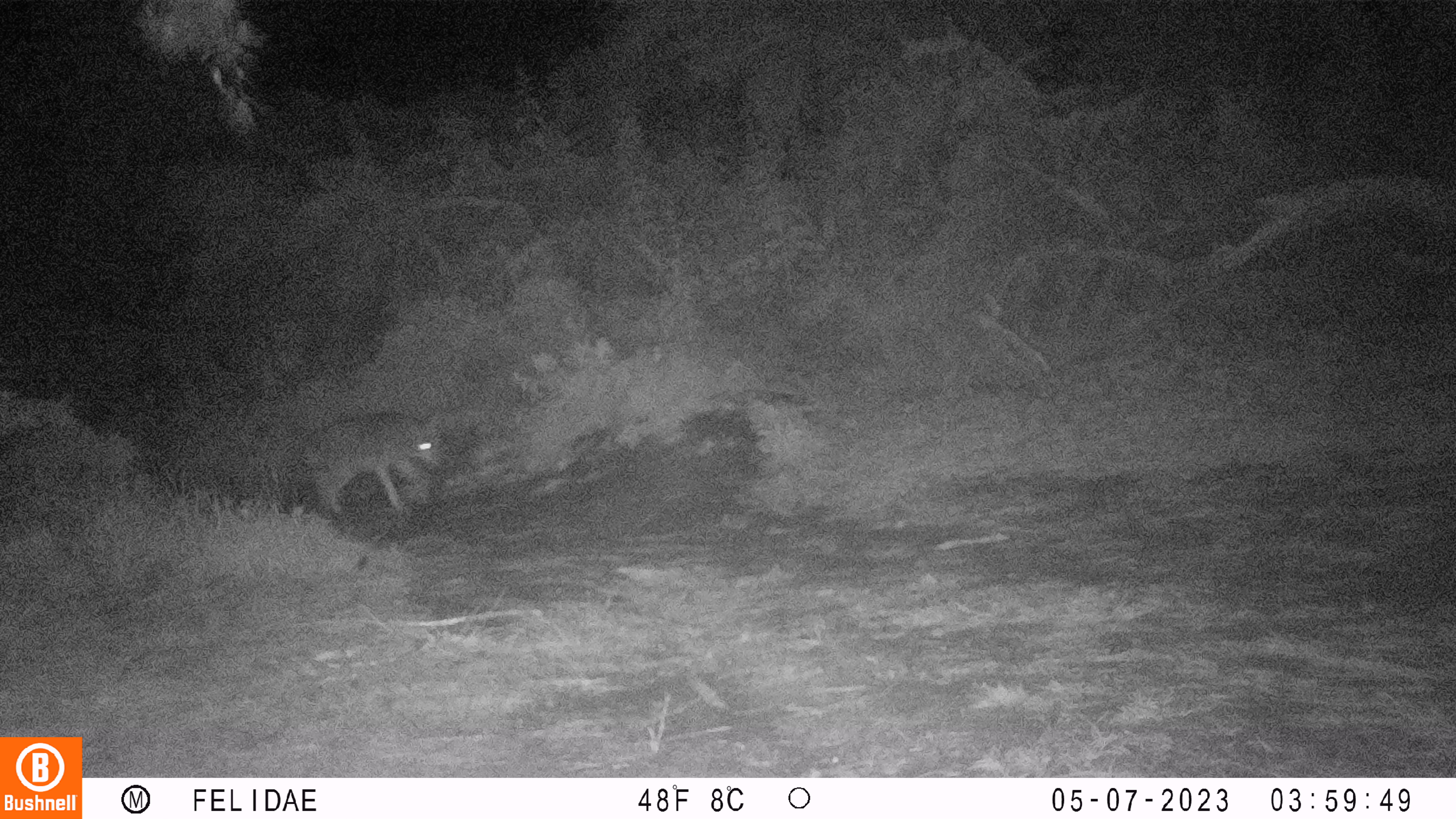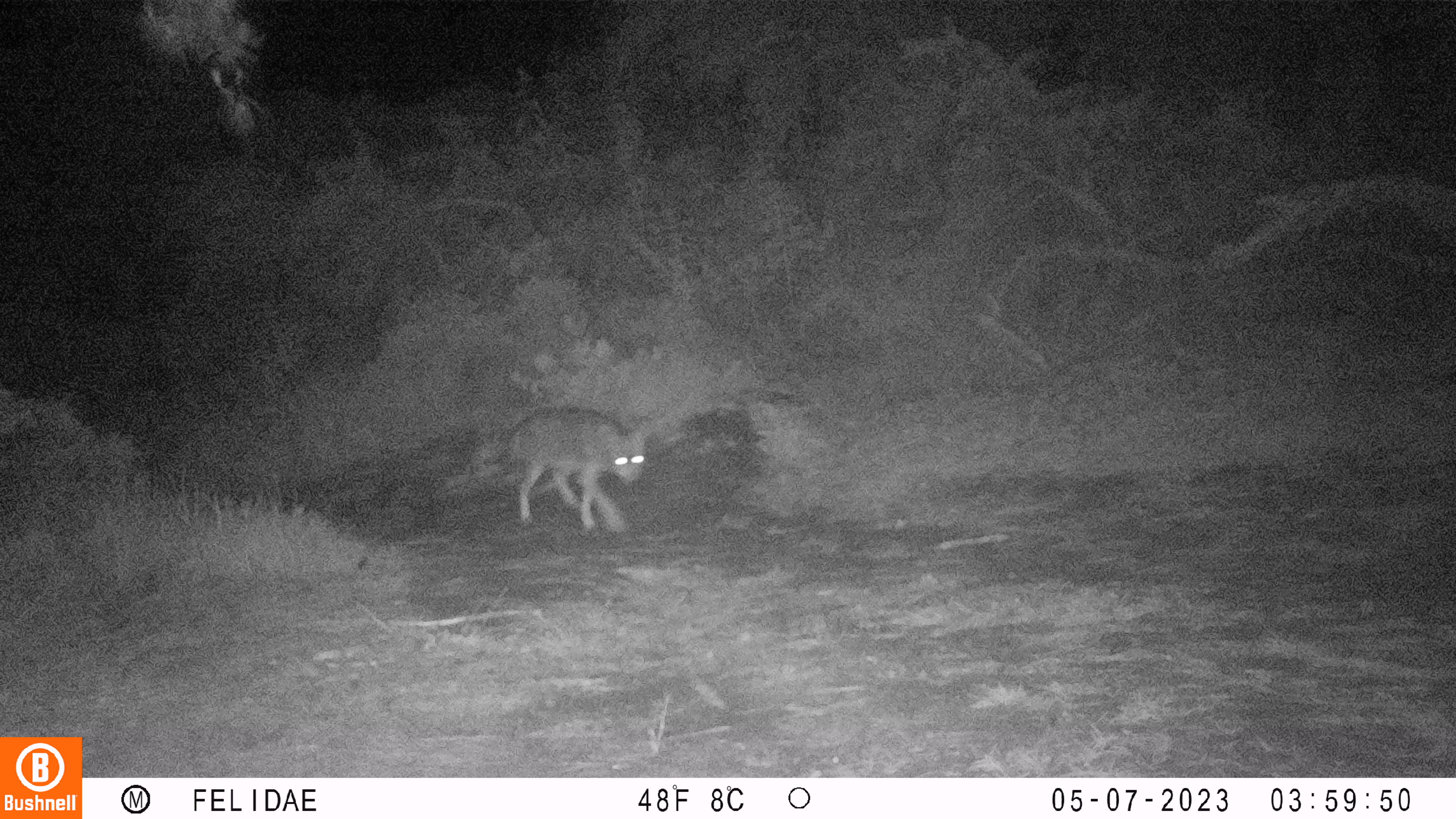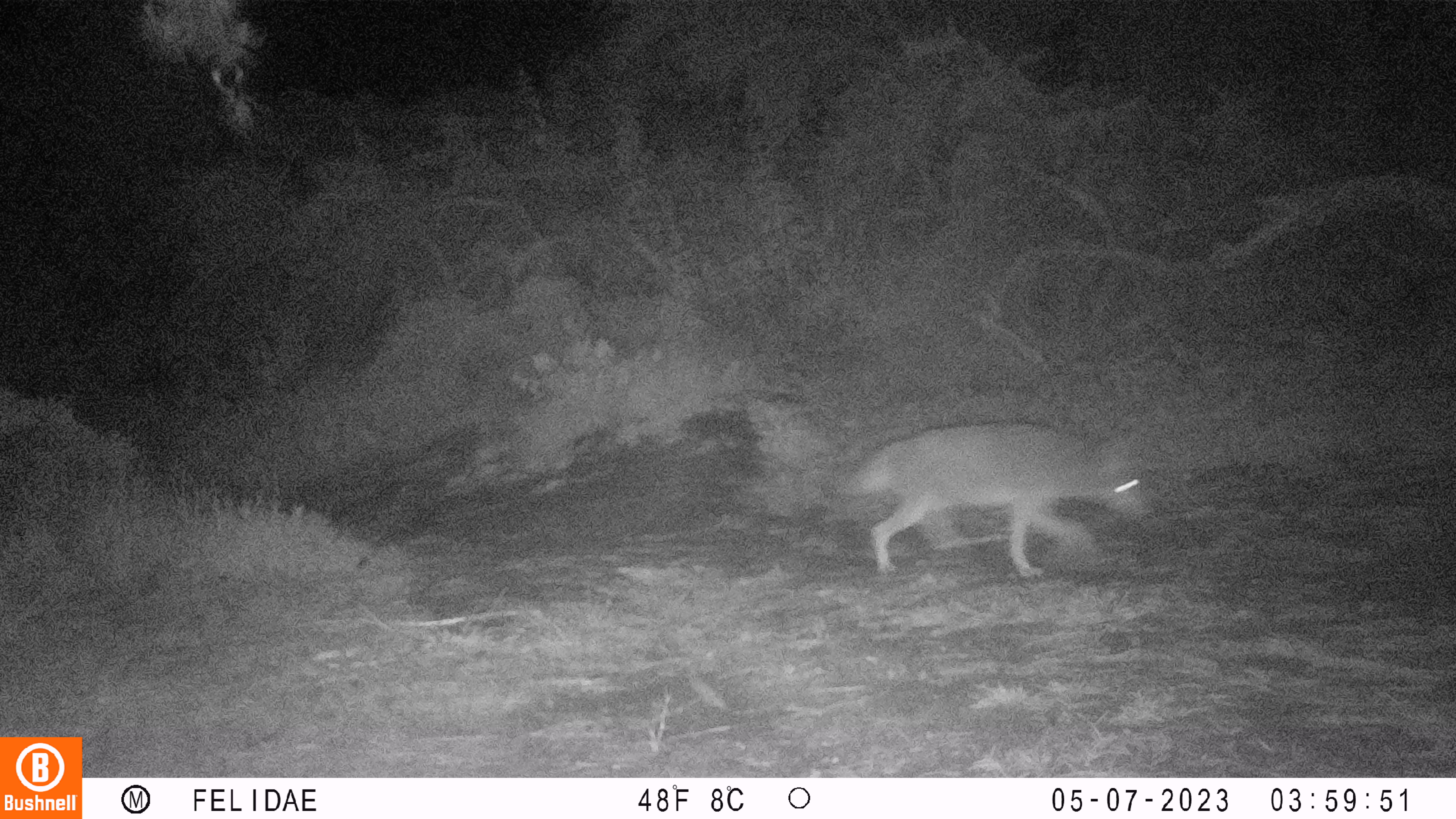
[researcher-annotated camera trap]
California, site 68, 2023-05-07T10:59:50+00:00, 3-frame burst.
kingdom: Animalia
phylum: Chordata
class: Mammalia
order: Carnivora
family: Canidae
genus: Canis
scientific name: Canis latrans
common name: coyote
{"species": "coyote (Canis latrans)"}